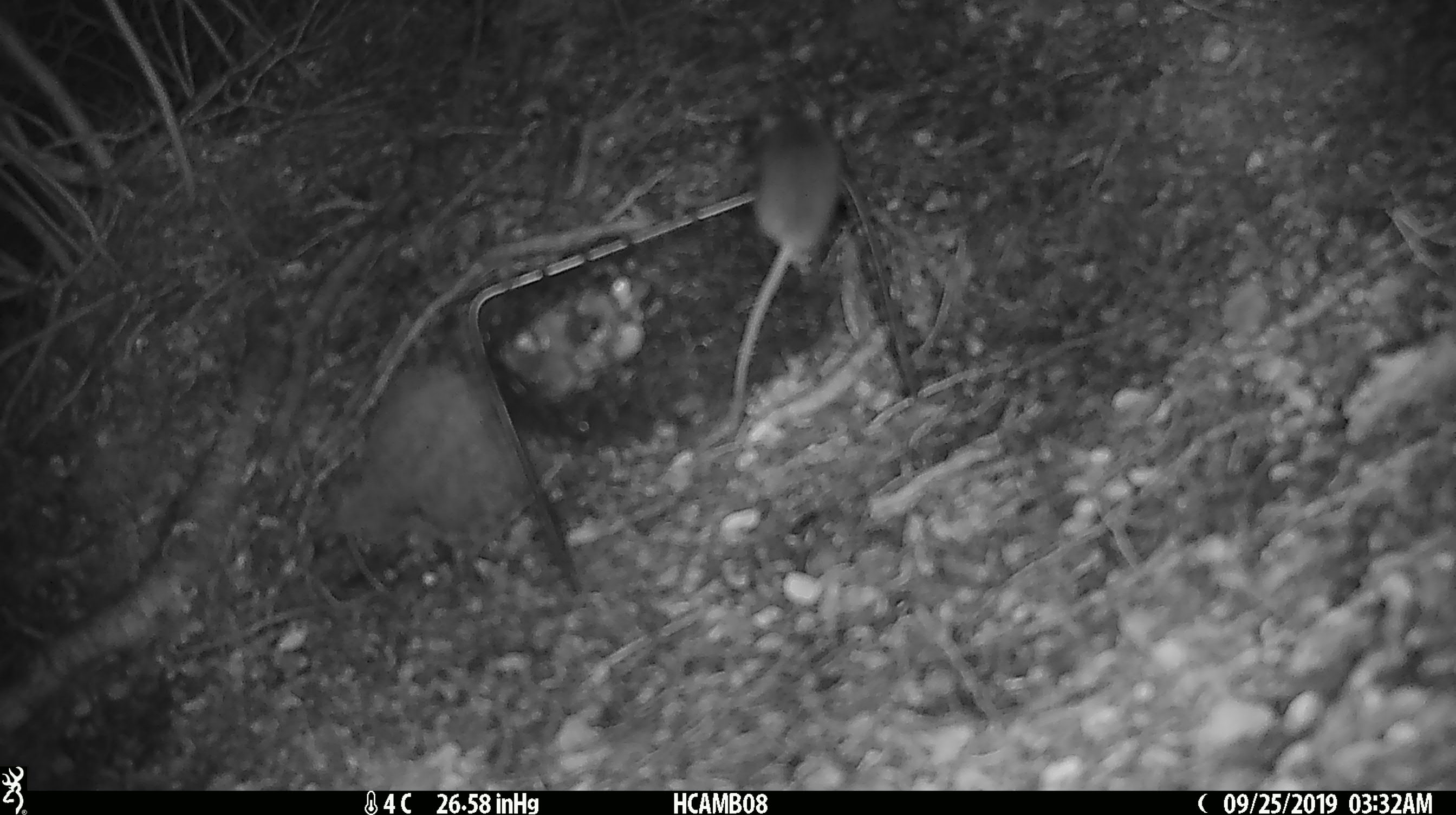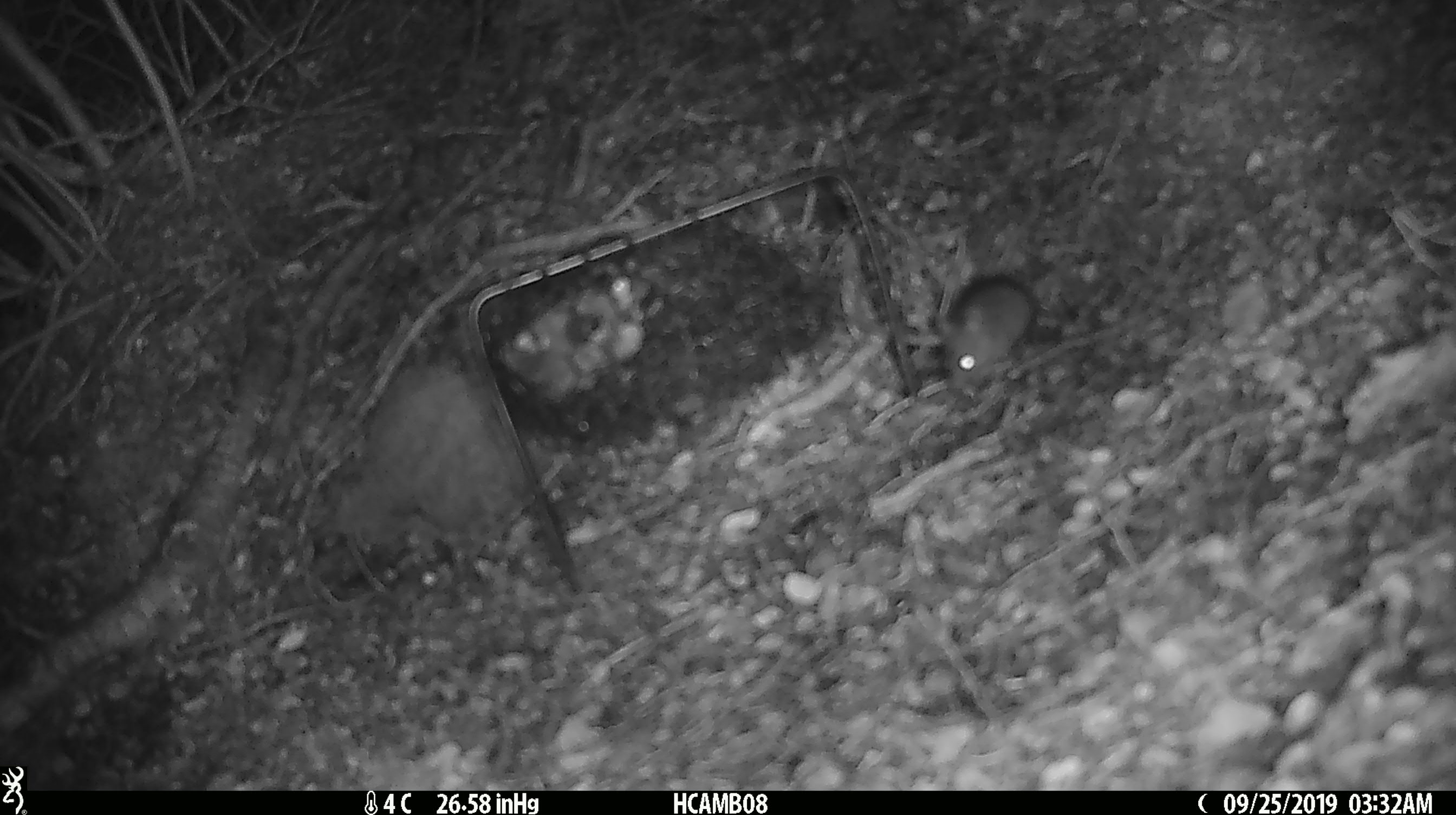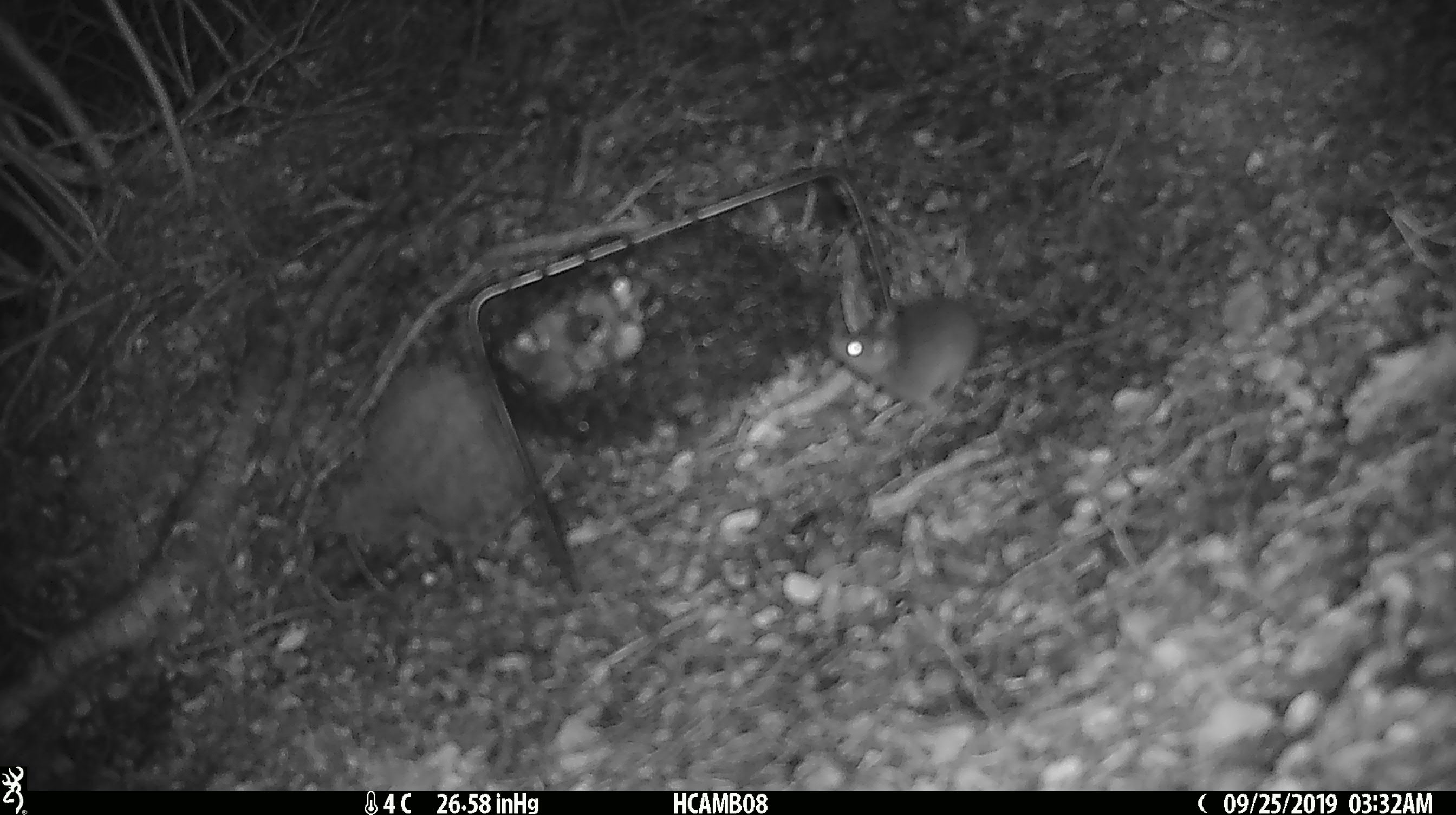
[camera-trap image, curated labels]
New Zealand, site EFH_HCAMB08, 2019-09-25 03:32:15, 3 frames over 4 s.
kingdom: Animalia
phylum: Chordata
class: Mammalia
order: Rodentia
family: Muridae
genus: Mus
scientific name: Mus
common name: mouse